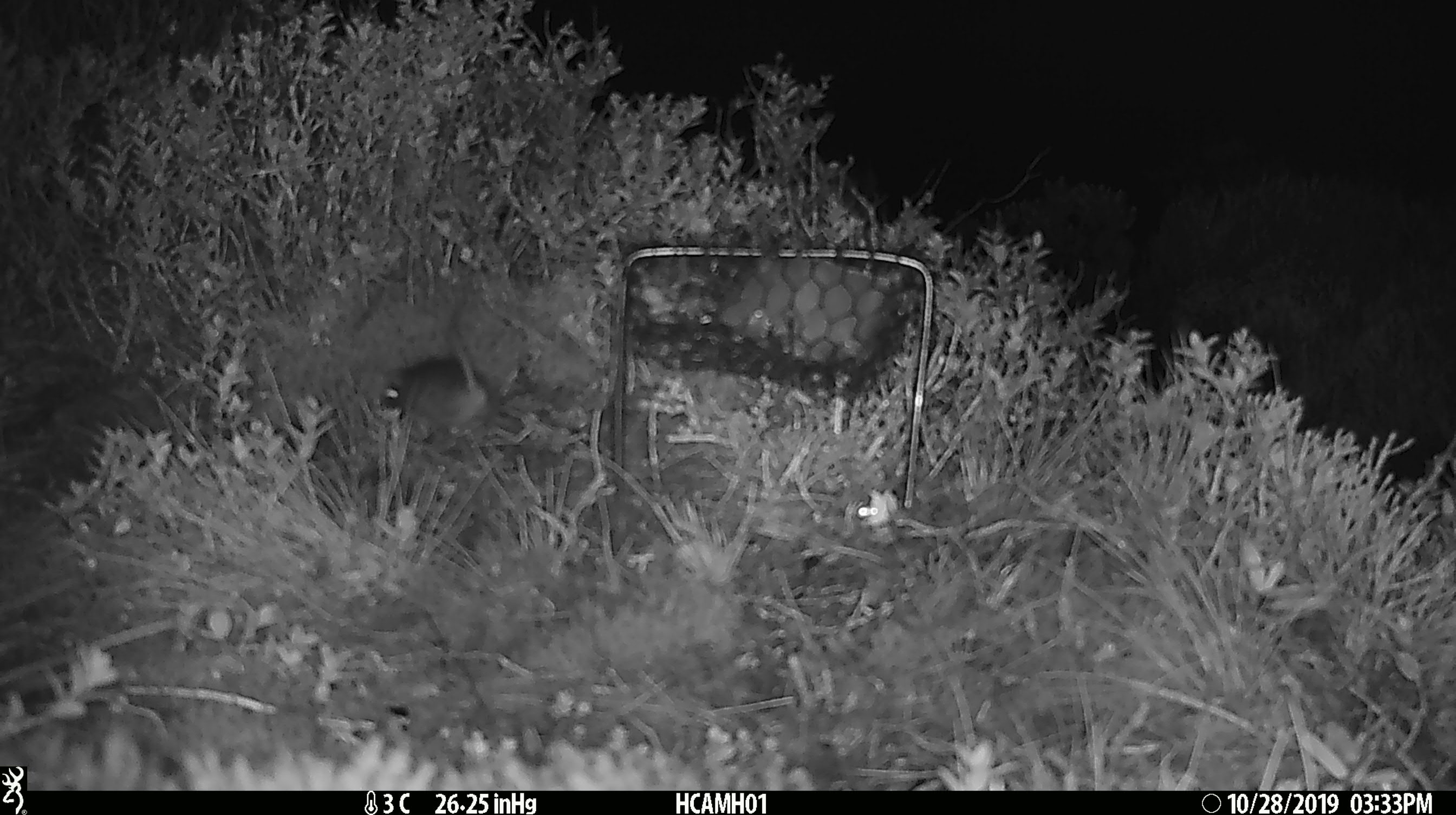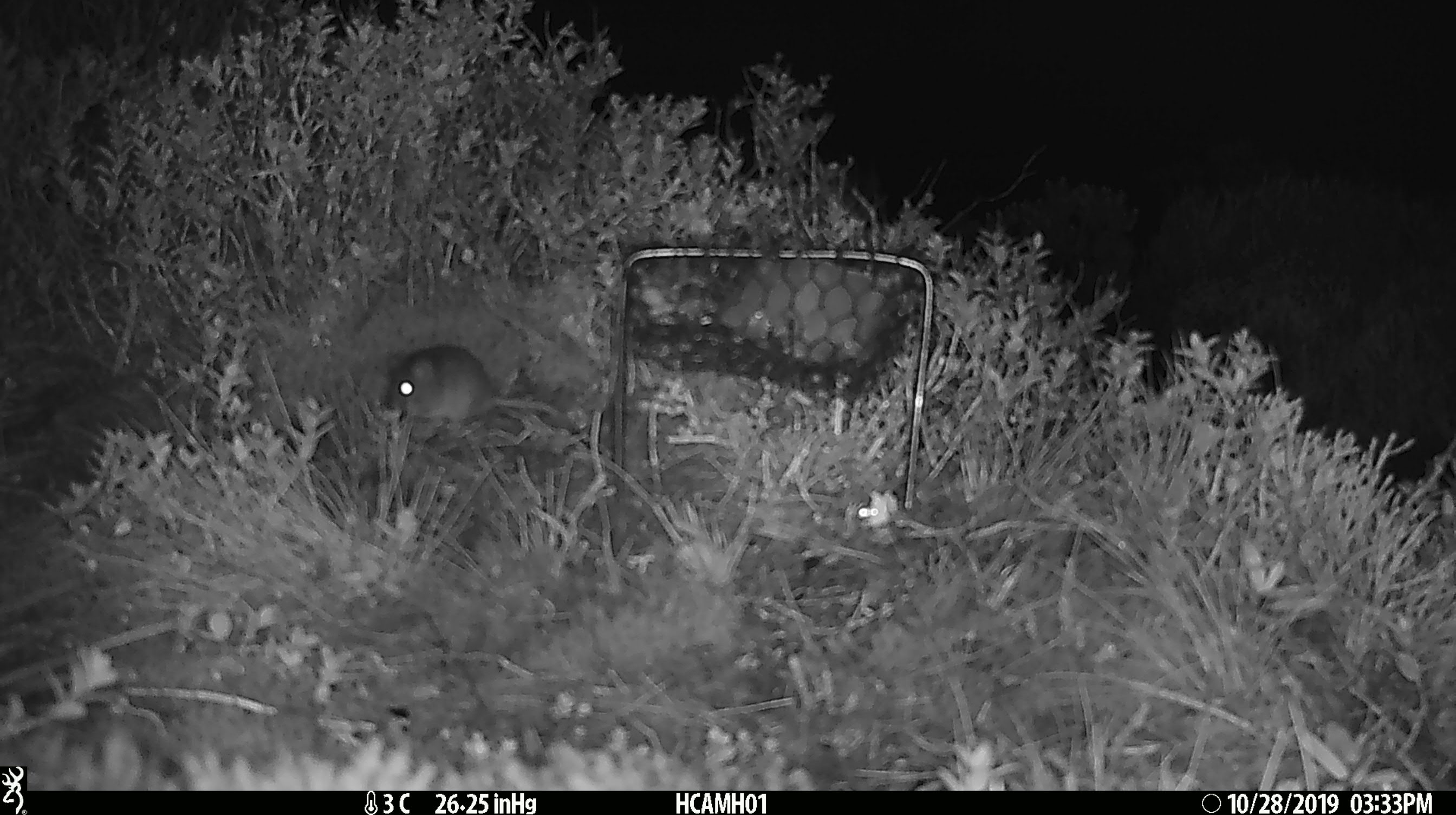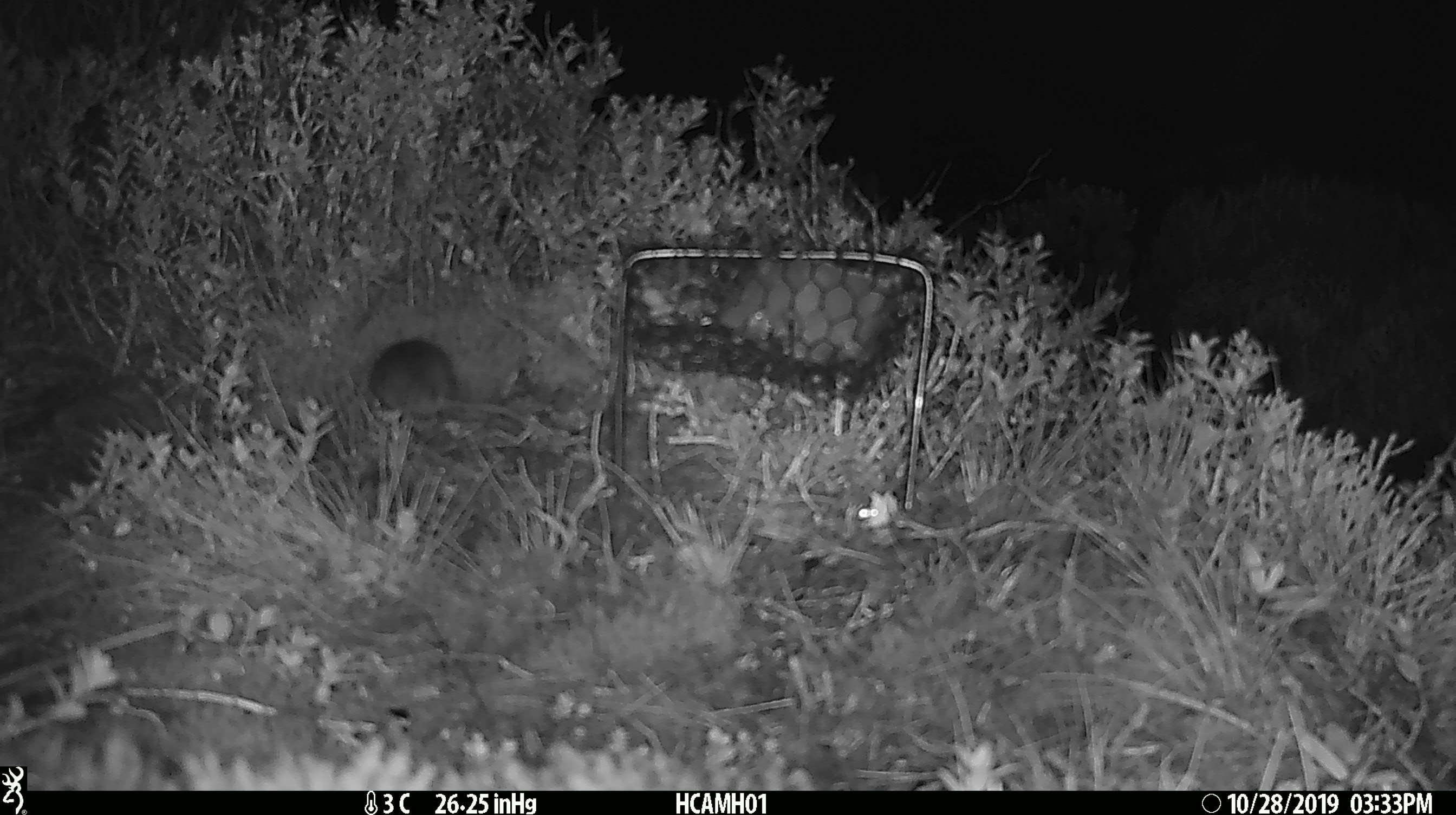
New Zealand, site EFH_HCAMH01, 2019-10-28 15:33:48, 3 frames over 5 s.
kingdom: Animalia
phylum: Chordata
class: Mammalia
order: Rodentia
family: Muridae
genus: Mus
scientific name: Mus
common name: mouse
Mouse (Mus).